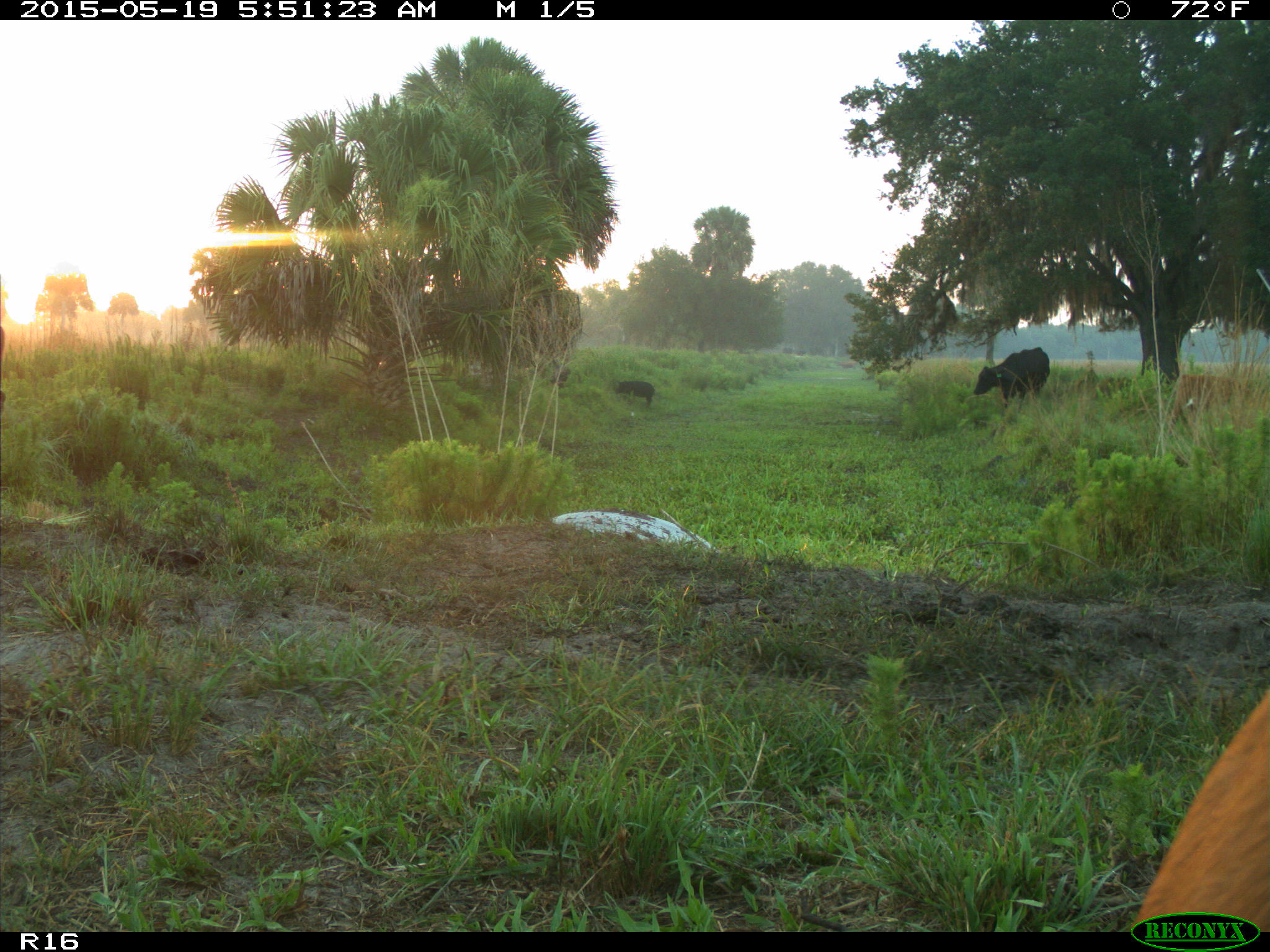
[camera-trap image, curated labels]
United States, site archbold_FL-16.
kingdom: Animalia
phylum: Chordata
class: Mammalia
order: Artiodactyla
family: Suidae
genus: Sus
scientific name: Sus scrofa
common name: wild boar